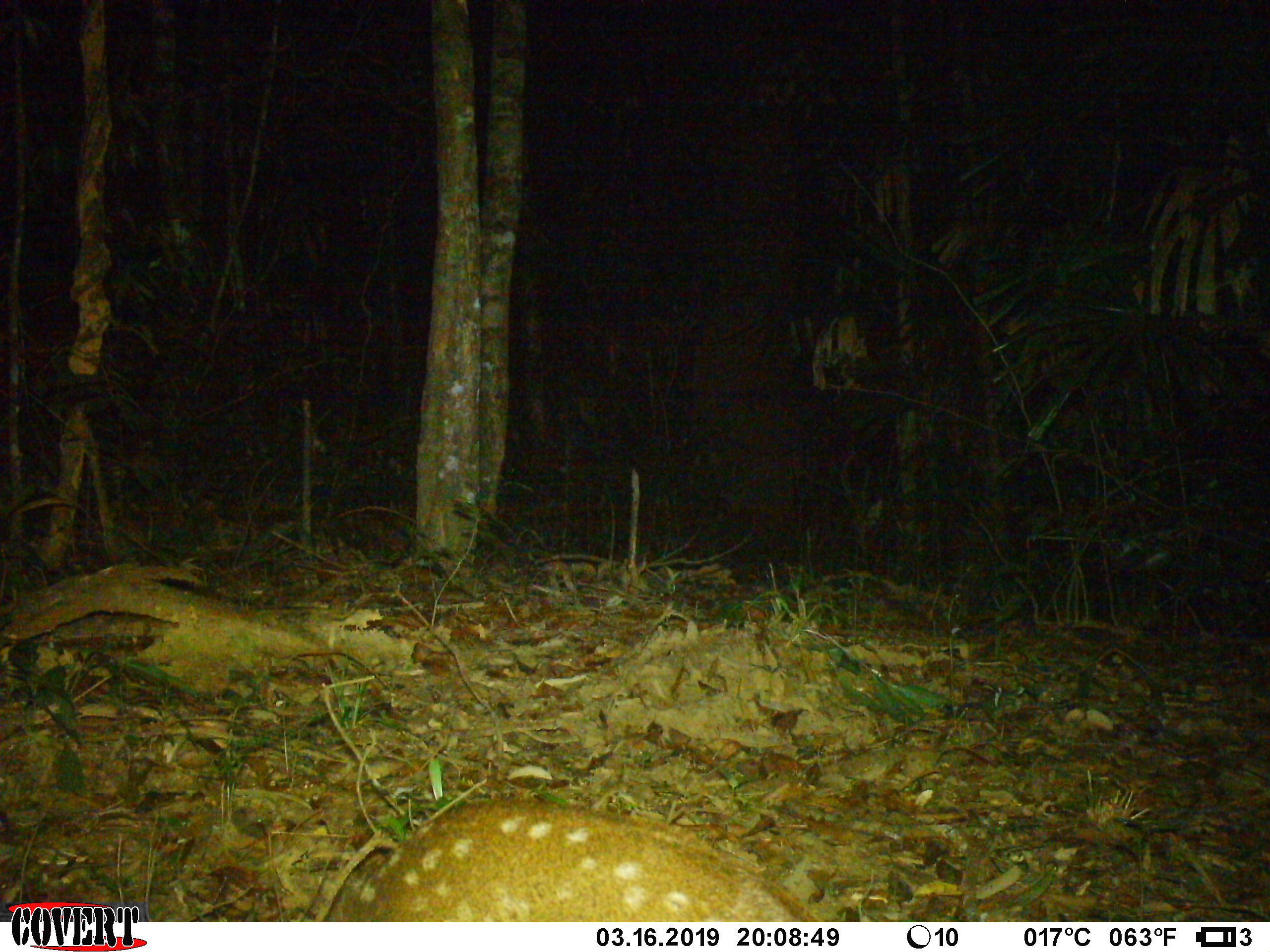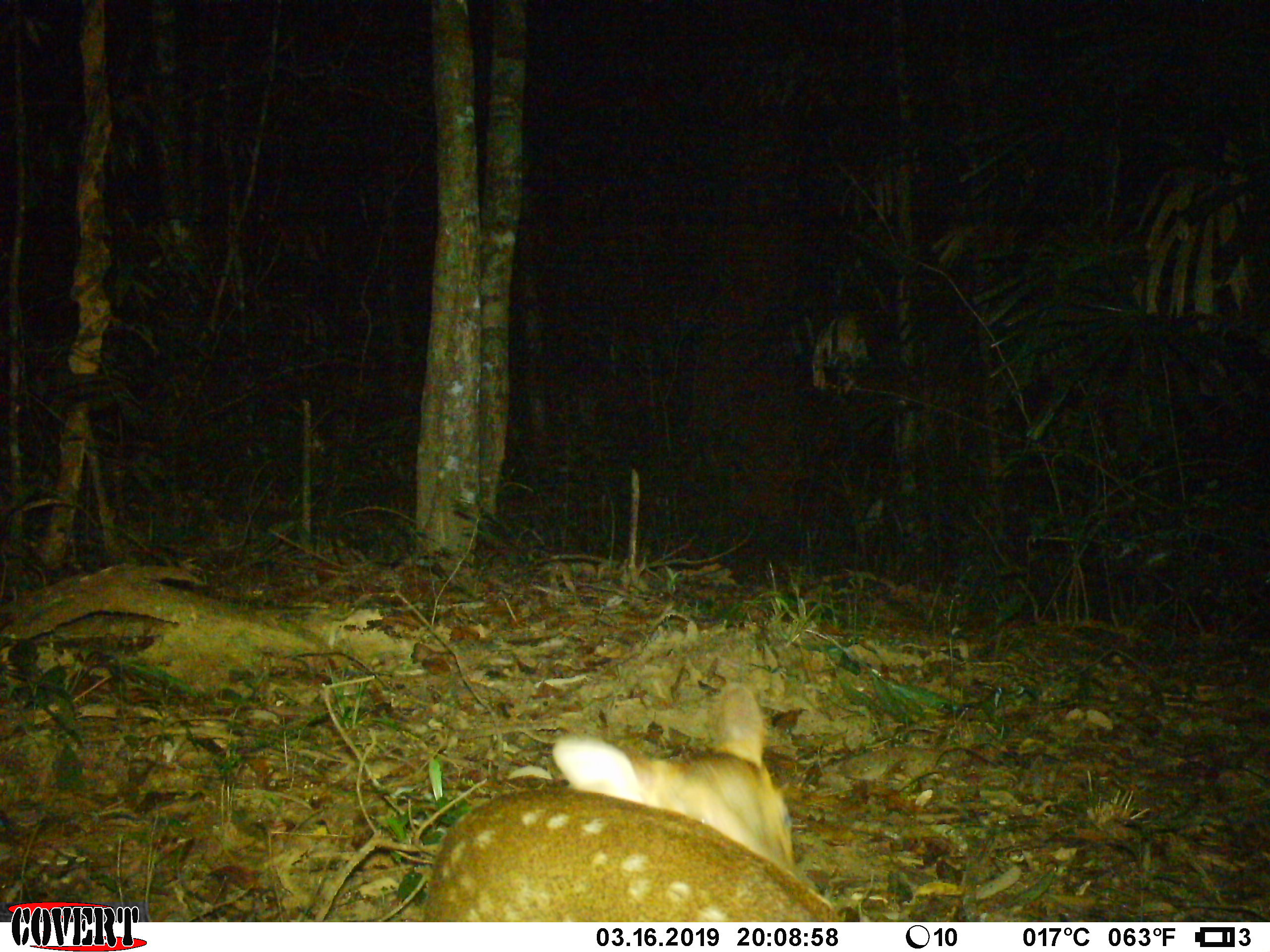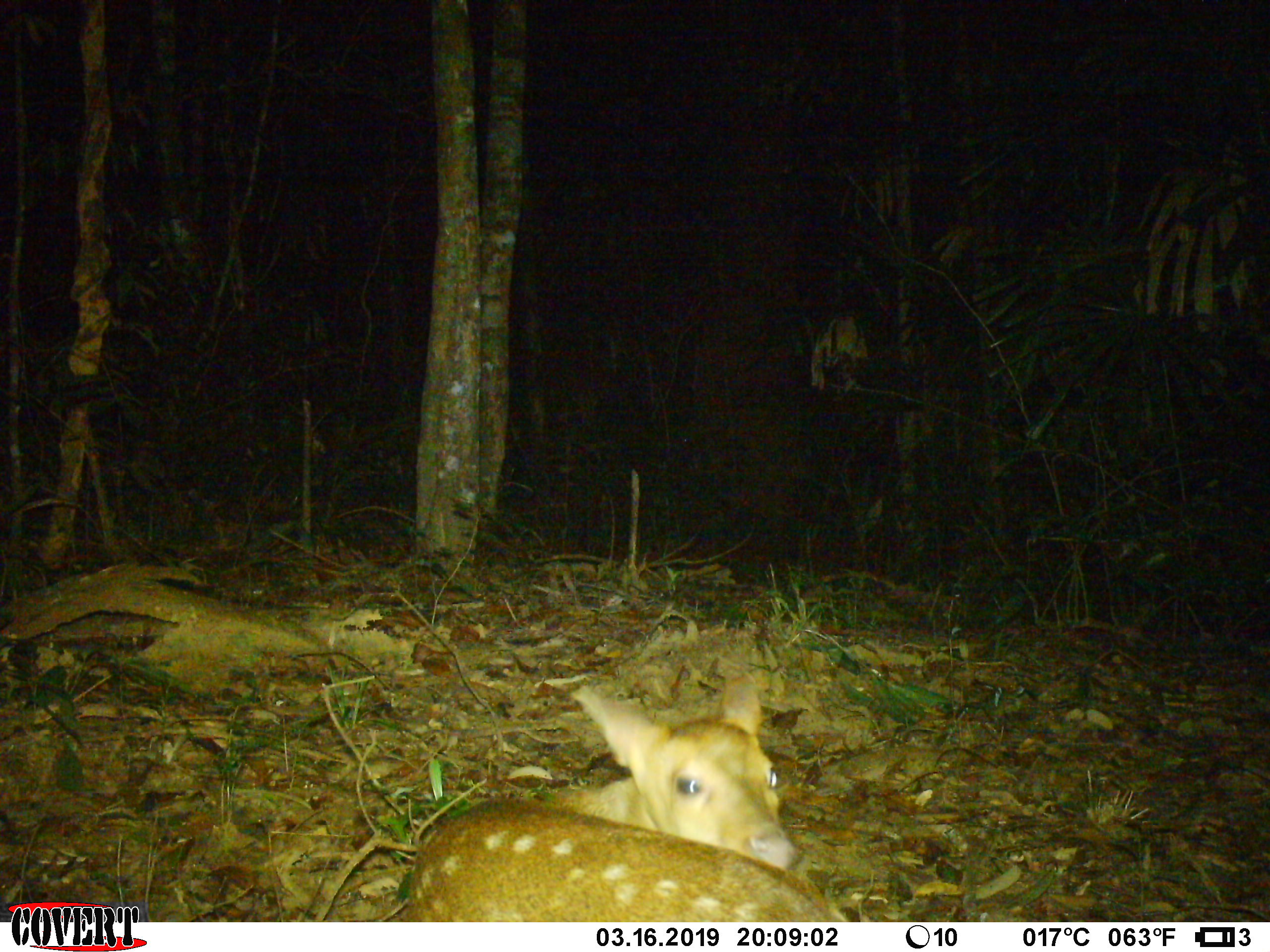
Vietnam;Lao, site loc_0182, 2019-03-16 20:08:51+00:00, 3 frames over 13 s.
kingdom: Animalia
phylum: Chordata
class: Mammalia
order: Artiodactyla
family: Cervidae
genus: Muntiacus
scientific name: Muntiacus vuquangensis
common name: large-antlered muntjac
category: large antlered muntjac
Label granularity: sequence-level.